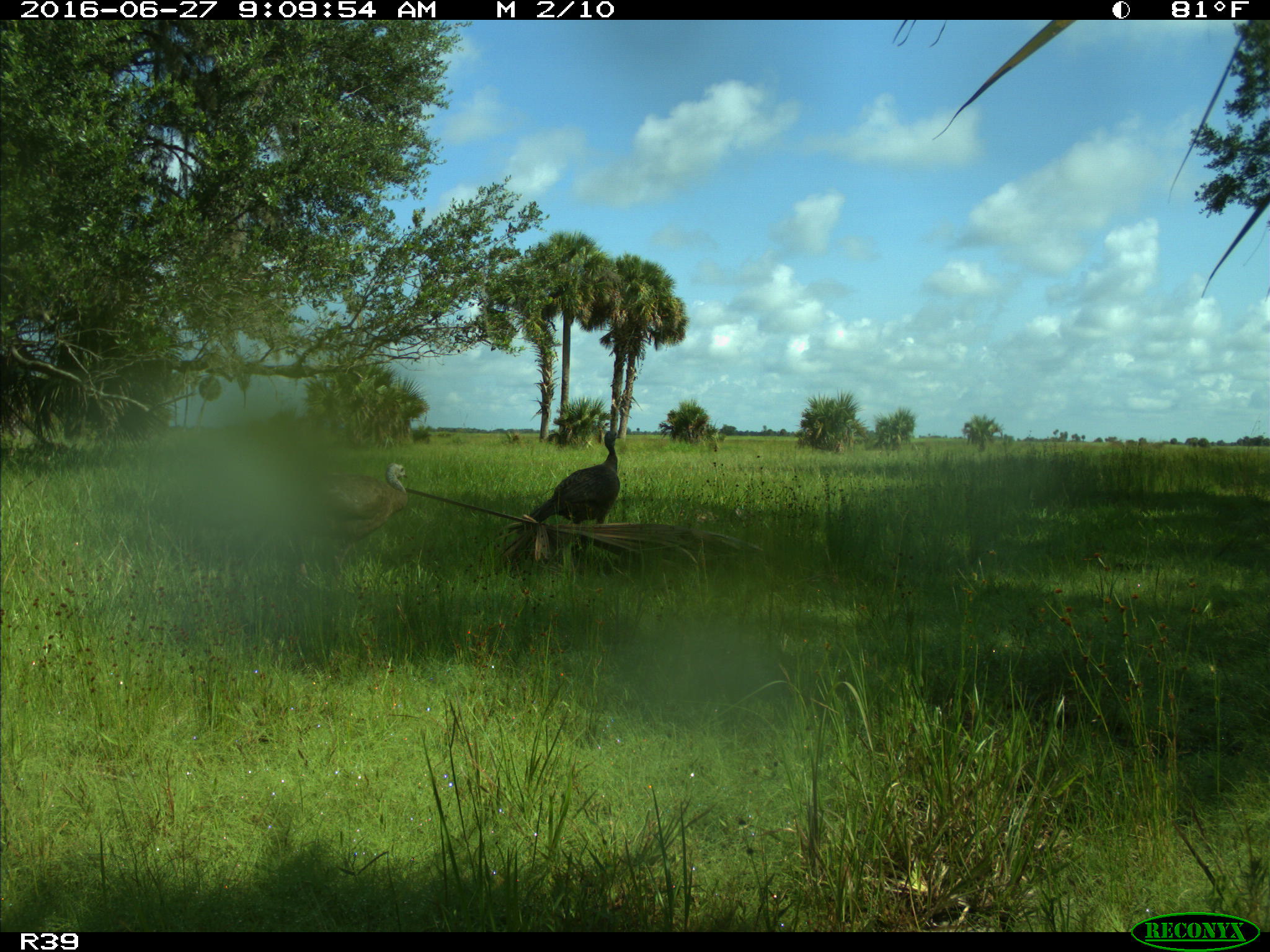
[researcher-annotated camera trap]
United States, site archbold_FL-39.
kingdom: Animalia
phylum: Chordata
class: Aves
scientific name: Aves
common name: birds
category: unidentified bird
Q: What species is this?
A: Unidentified bird (birds) (Aves).